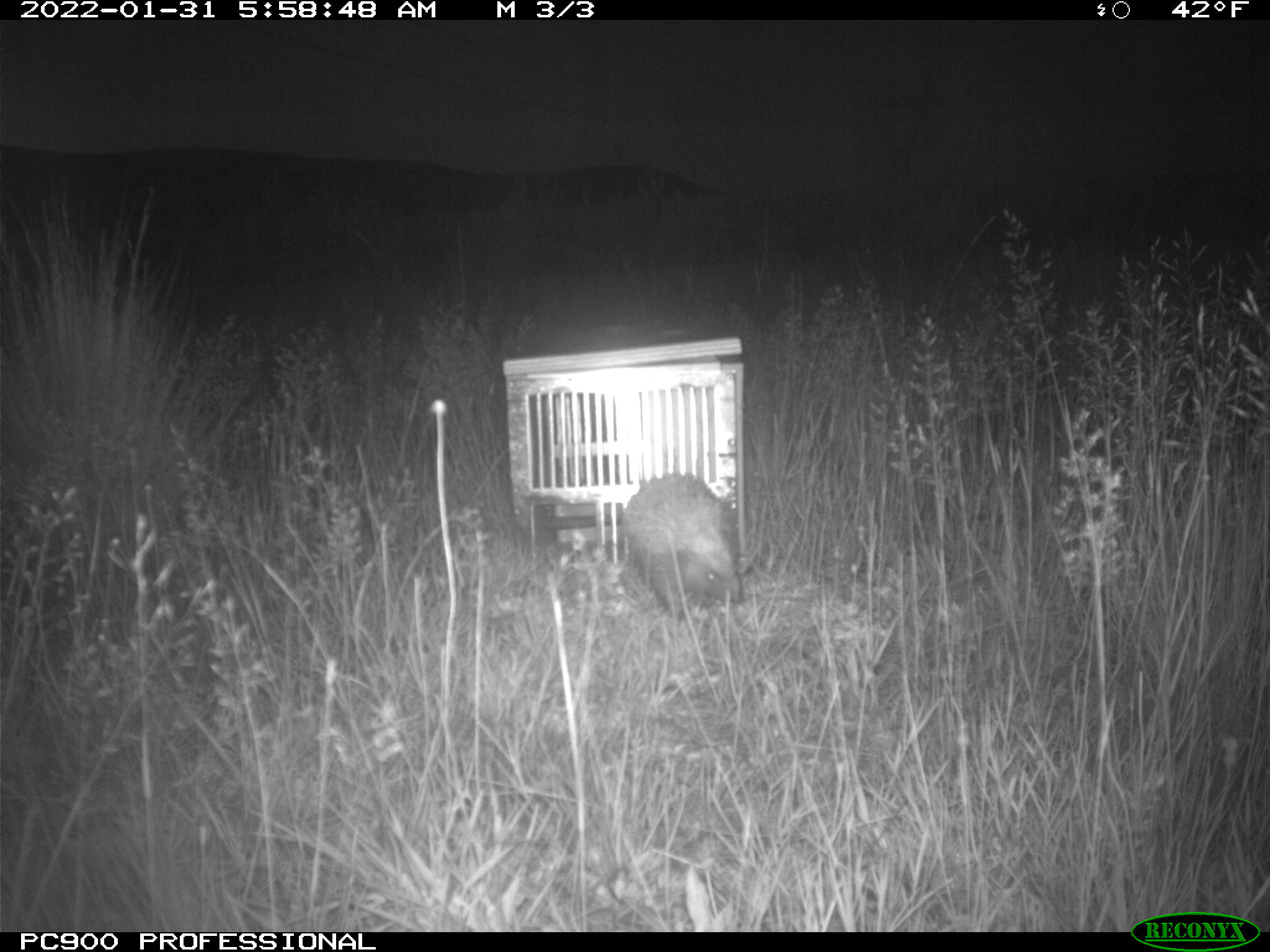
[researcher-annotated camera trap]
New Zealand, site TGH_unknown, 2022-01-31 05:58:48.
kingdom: Animalia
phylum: Chordata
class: Mammalia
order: Eulipotyphla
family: Erinaceidae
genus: Erinaceus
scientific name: Erinaceus europaeus europaeus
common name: european hedgehog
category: hedgehog